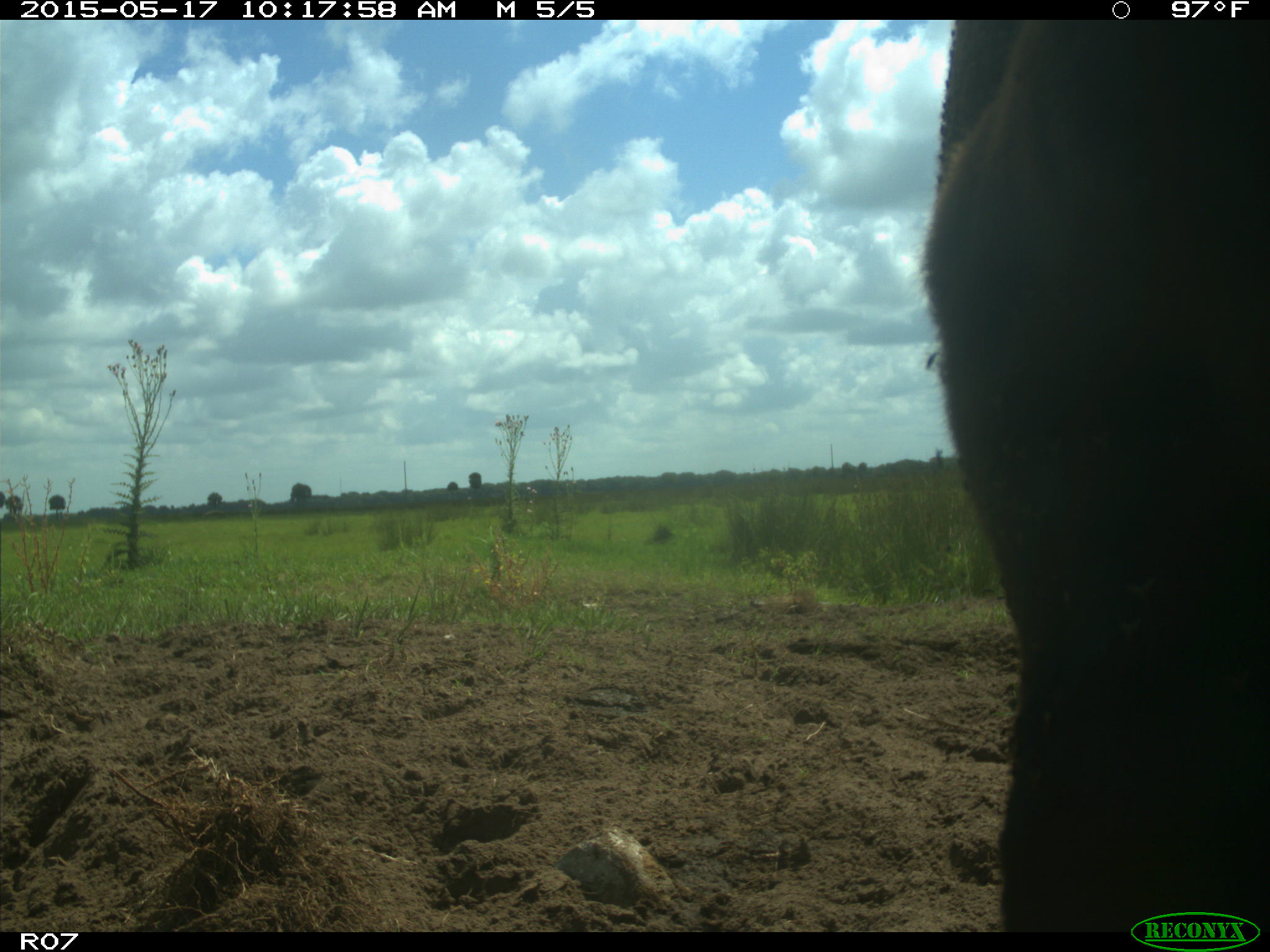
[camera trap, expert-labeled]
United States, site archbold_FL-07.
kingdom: Animalia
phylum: Chordata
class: Mammalia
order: Artiodactyla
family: Bovidae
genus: Bos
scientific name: Bos taurus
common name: domestic cow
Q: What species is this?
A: Bos taurus (domestic cow).